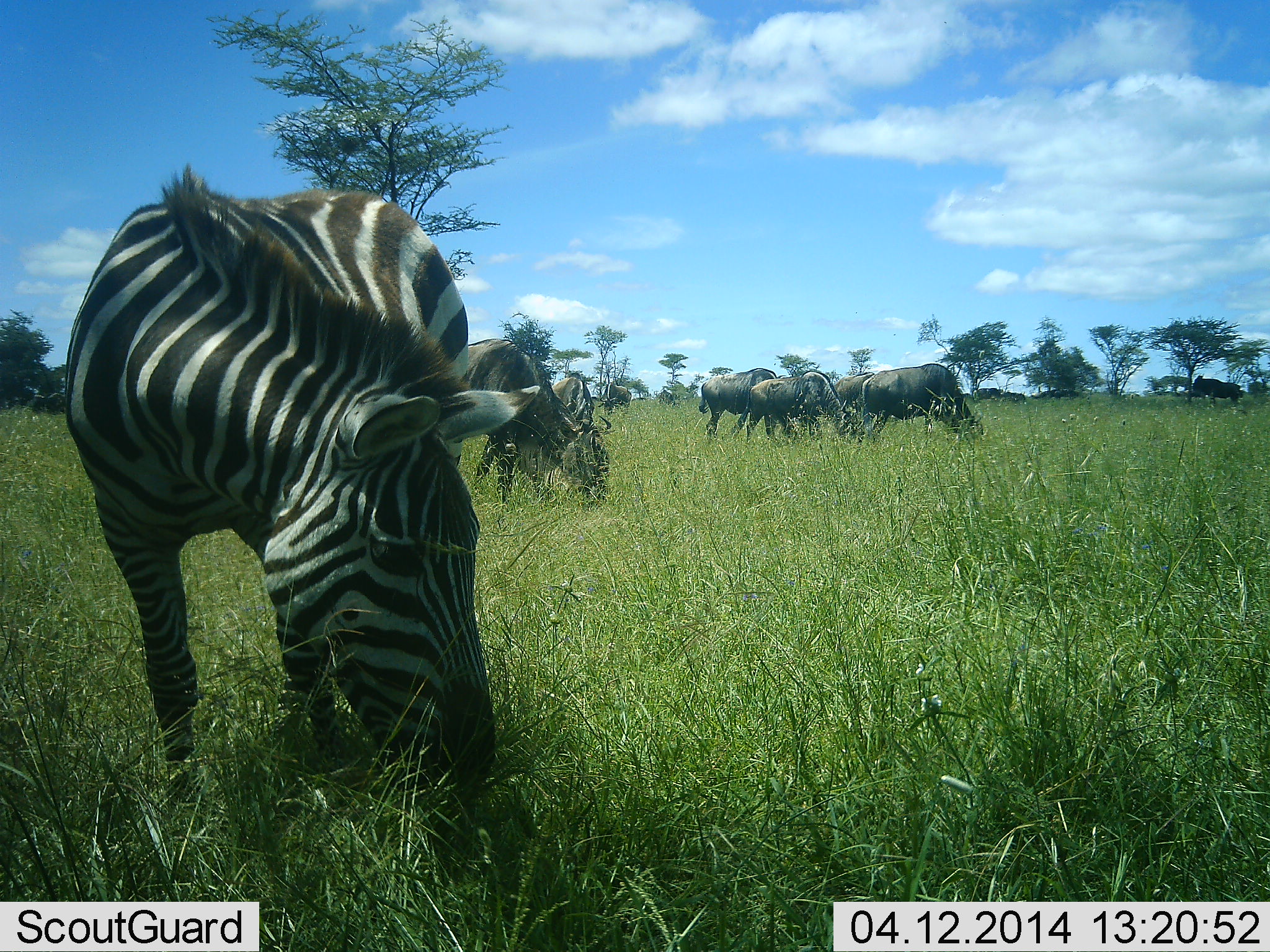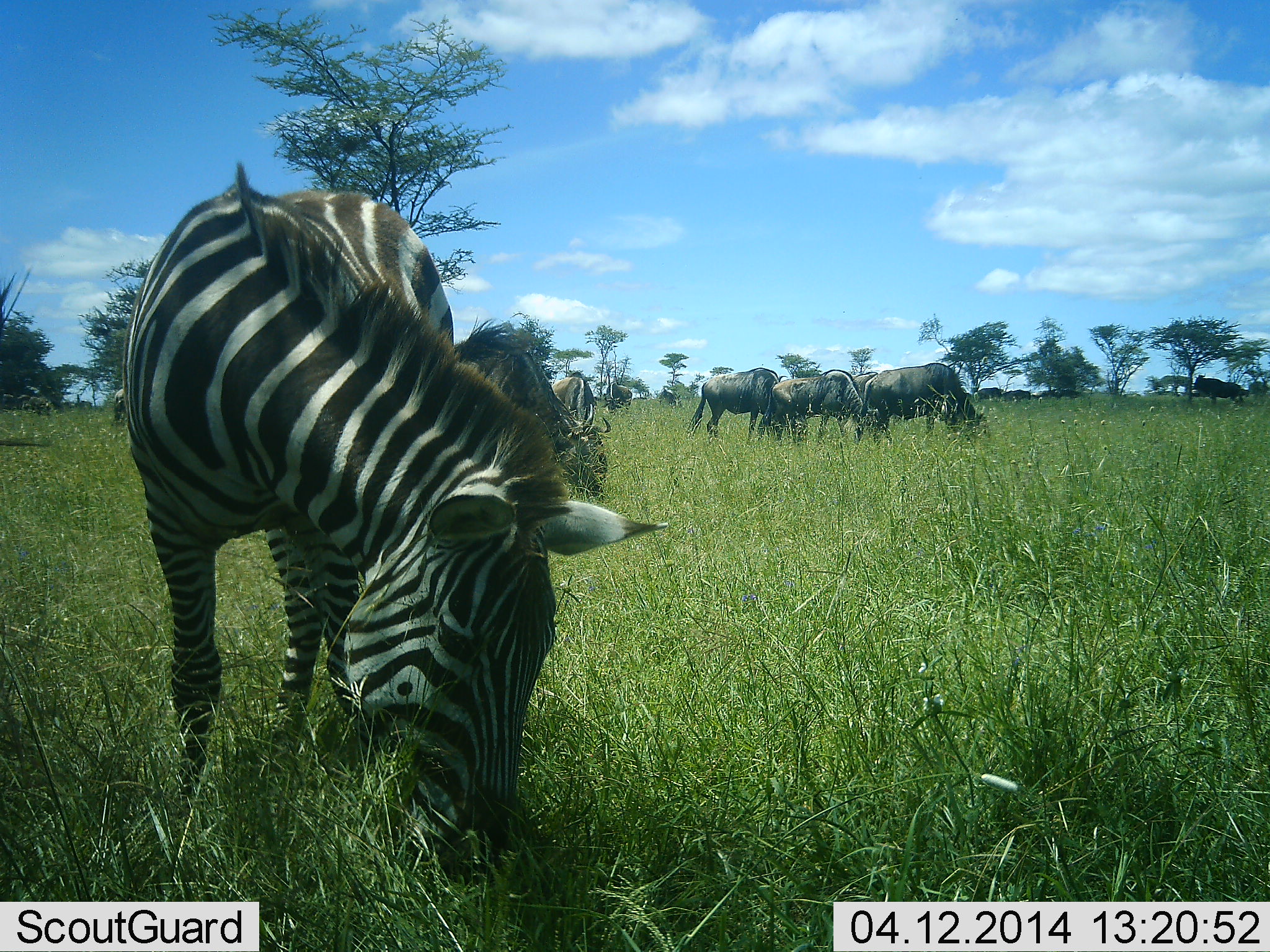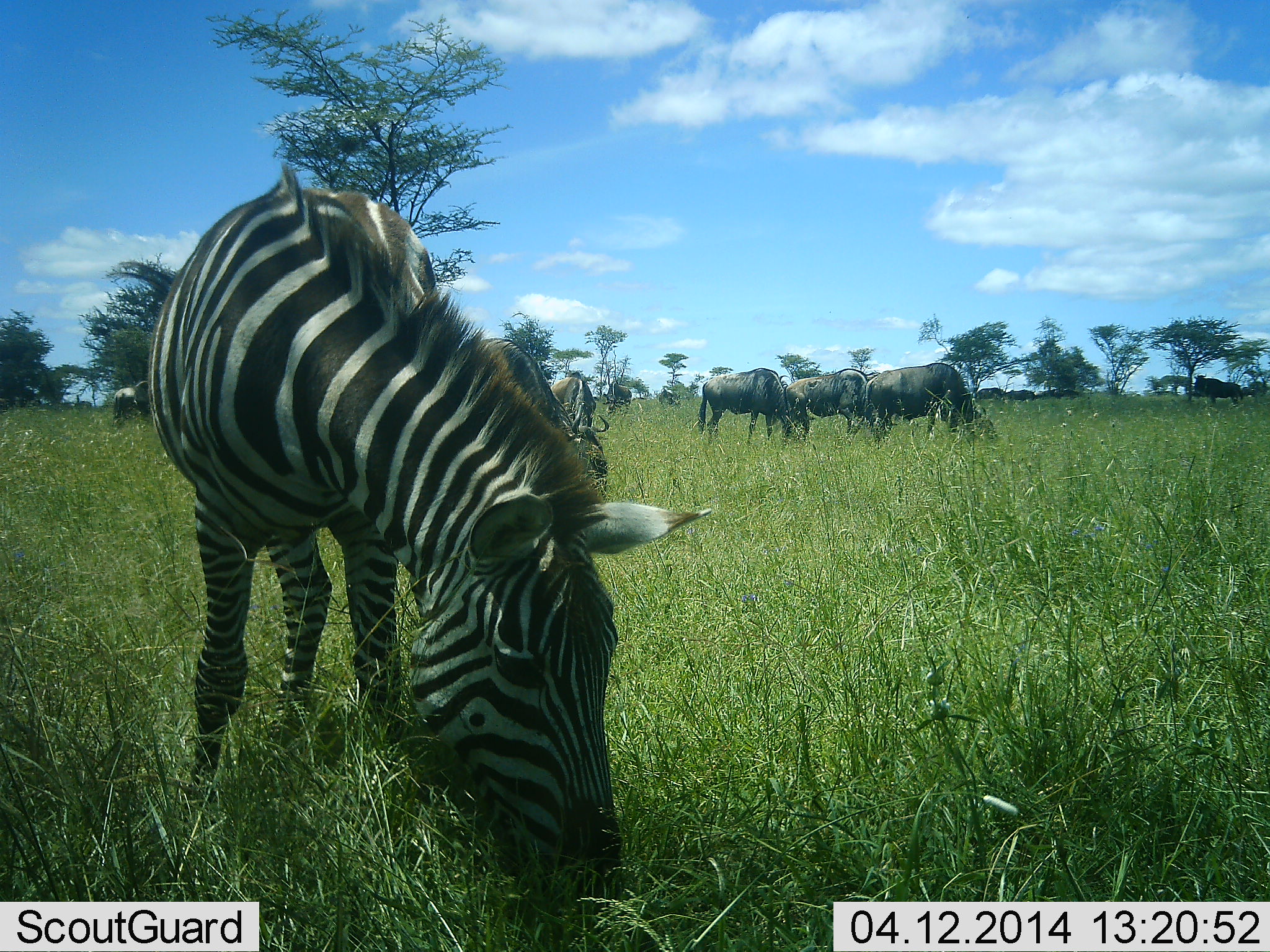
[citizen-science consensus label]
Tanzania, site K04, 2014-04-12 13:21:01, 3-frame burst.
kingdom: Animalia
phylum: Chordata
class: Mammalia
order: Artiodactyla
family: Bovidae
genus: Connochaetes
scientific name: Connochaetes taurinus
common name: blue wildebeest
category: wildebeest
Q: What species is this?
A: Wildebeest (blue wildebeest) (Connochaetes taurinus).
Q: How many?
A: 5.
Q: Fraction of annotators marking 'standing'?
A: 32%.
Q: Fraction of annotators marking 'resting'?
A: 0%.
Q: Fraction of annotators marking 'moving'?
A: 14%.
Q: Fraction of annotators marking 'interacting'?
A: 0%.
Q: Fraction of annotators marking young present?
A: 0%.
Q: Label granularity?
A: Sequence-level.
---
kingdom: Animalia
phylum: Chordata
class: Mammalia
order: Perissodactyla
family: Equidae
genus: Equus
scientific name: Equus quagga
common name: plains zebra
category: zebra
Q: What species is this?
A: Zebra (plains zebra) (Equus quagga).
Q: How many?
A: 1.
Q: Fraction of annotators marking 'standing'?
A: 14%.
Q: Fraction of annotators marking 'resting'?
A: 0%.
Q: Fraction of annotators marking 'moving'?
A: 7%.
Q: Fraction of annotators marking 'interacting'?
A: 0%.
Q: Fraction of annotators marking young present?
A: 0%.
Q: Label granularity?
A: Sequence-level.